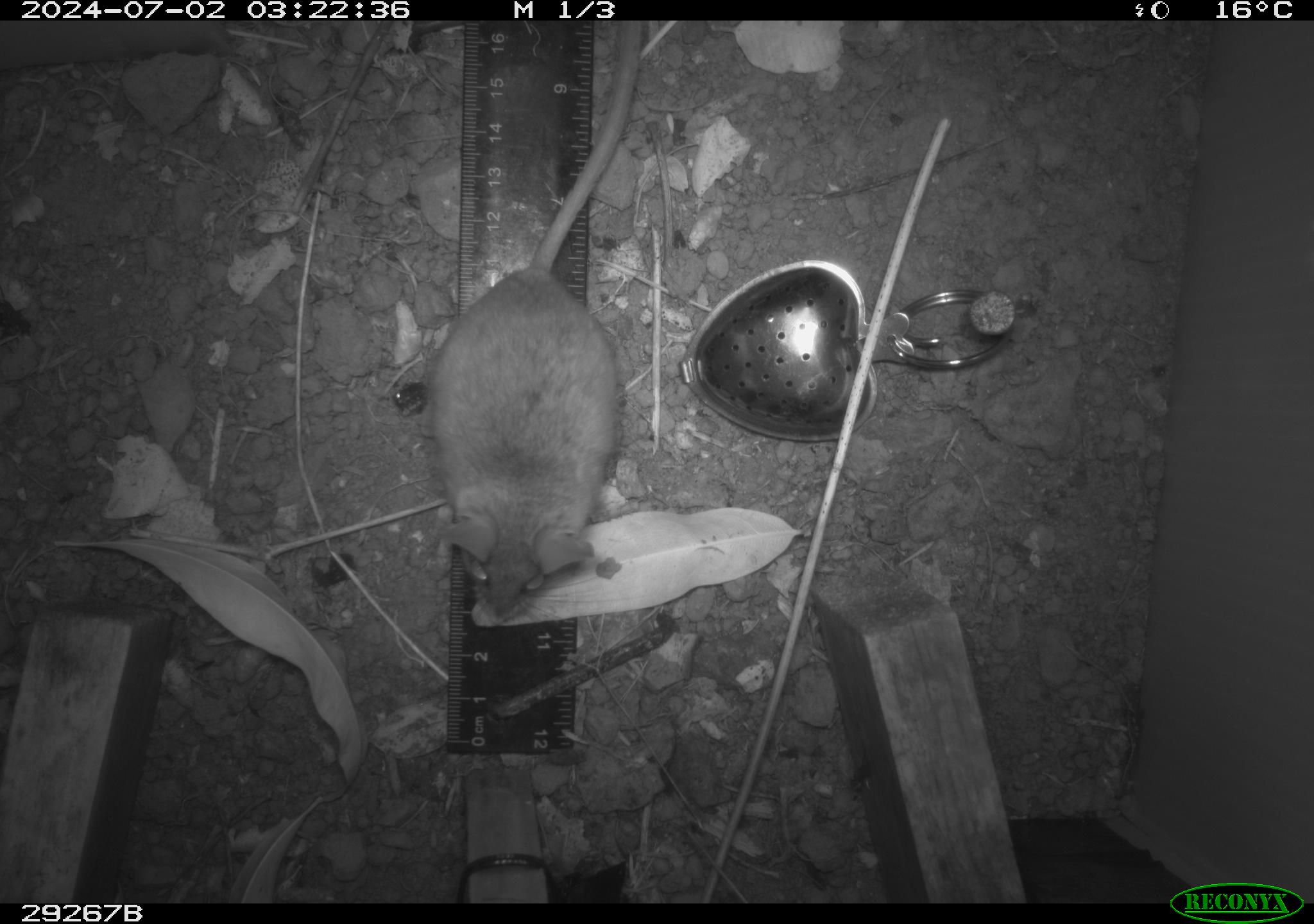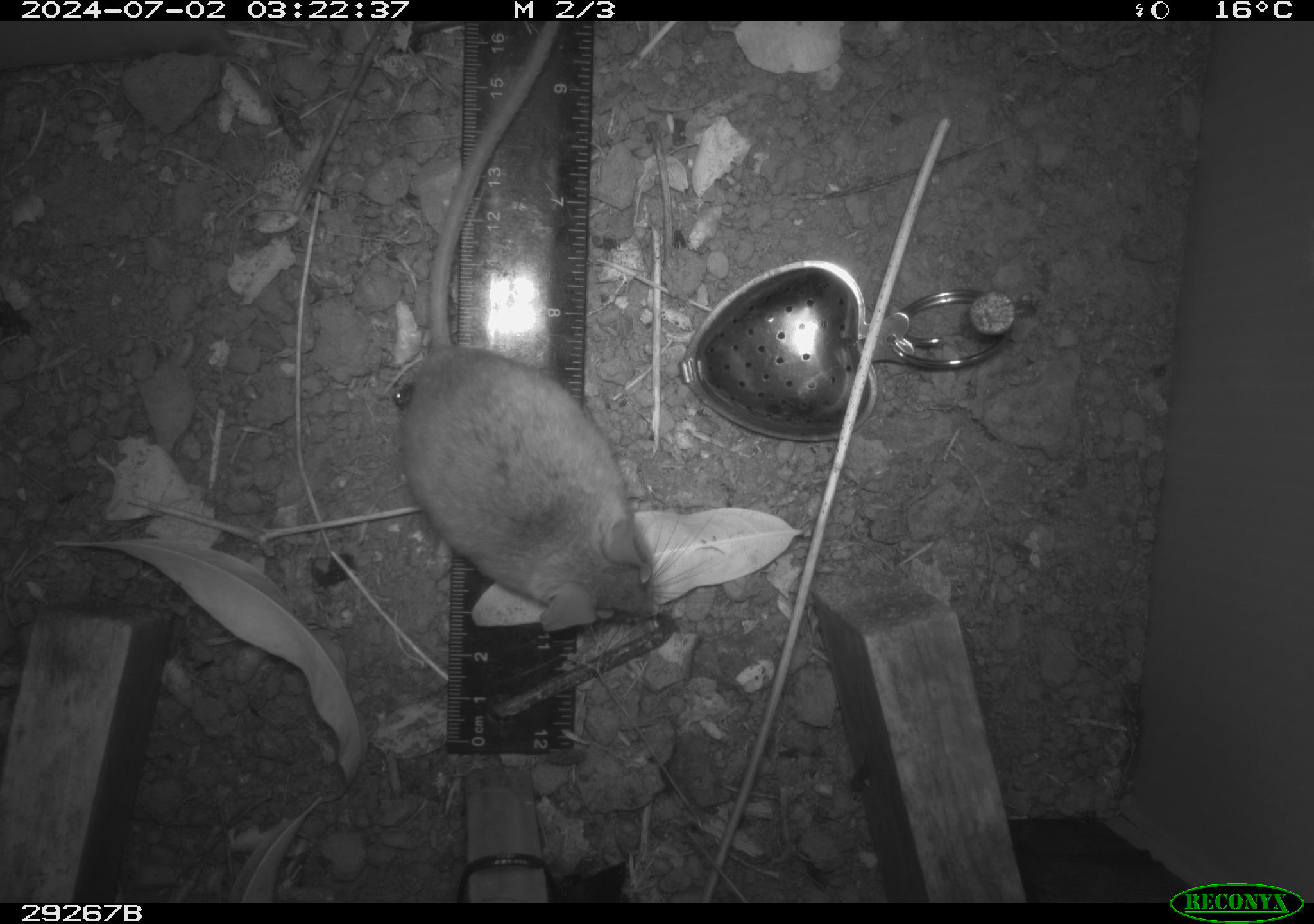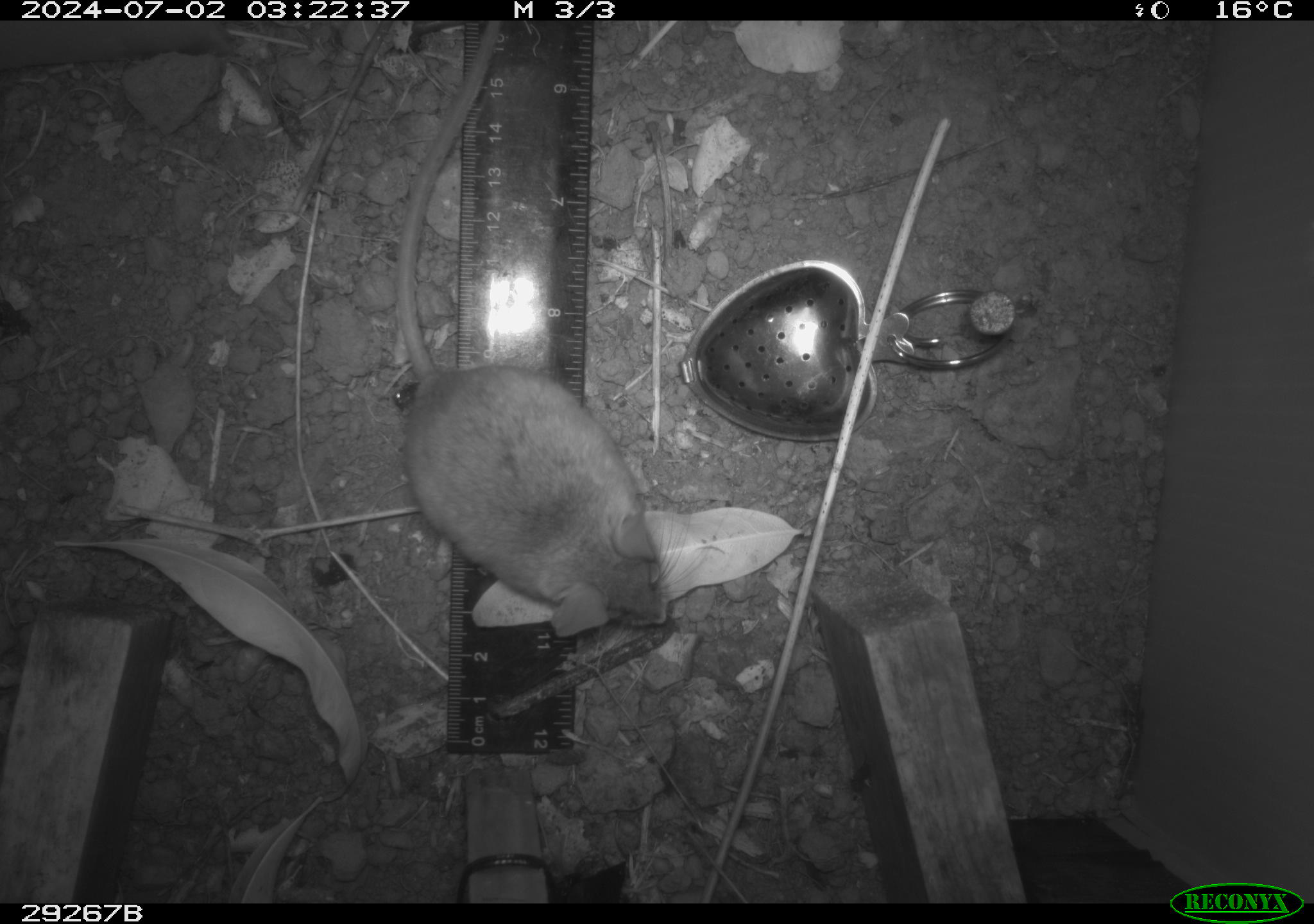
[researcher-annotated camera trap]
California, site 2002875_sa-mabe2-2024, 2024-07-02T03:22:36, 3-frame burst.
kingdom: Animalia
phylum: Chordata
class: Mammalia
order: Rodentia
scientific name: Rodentia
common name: mouse species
Mouse species (Rodentia).